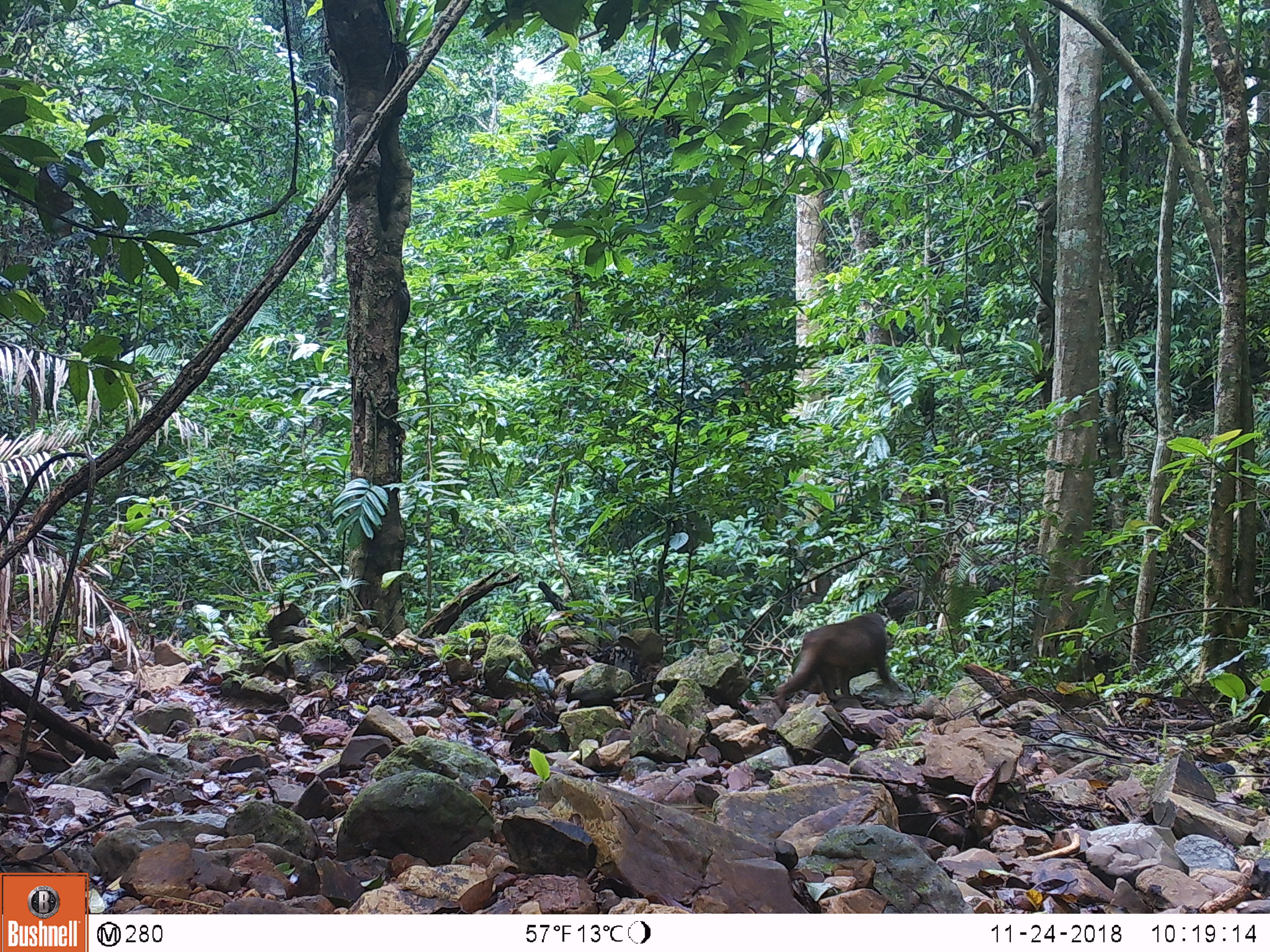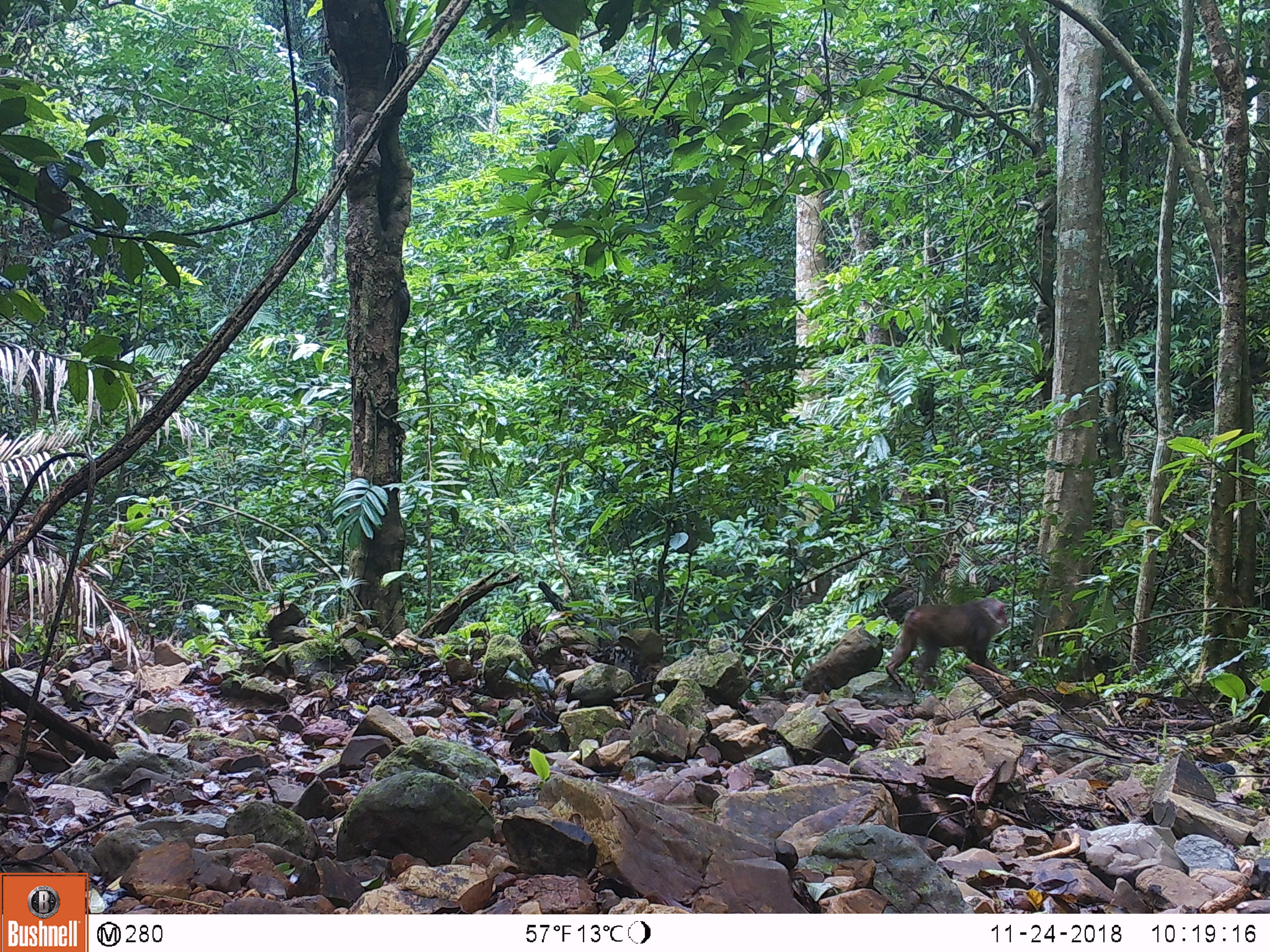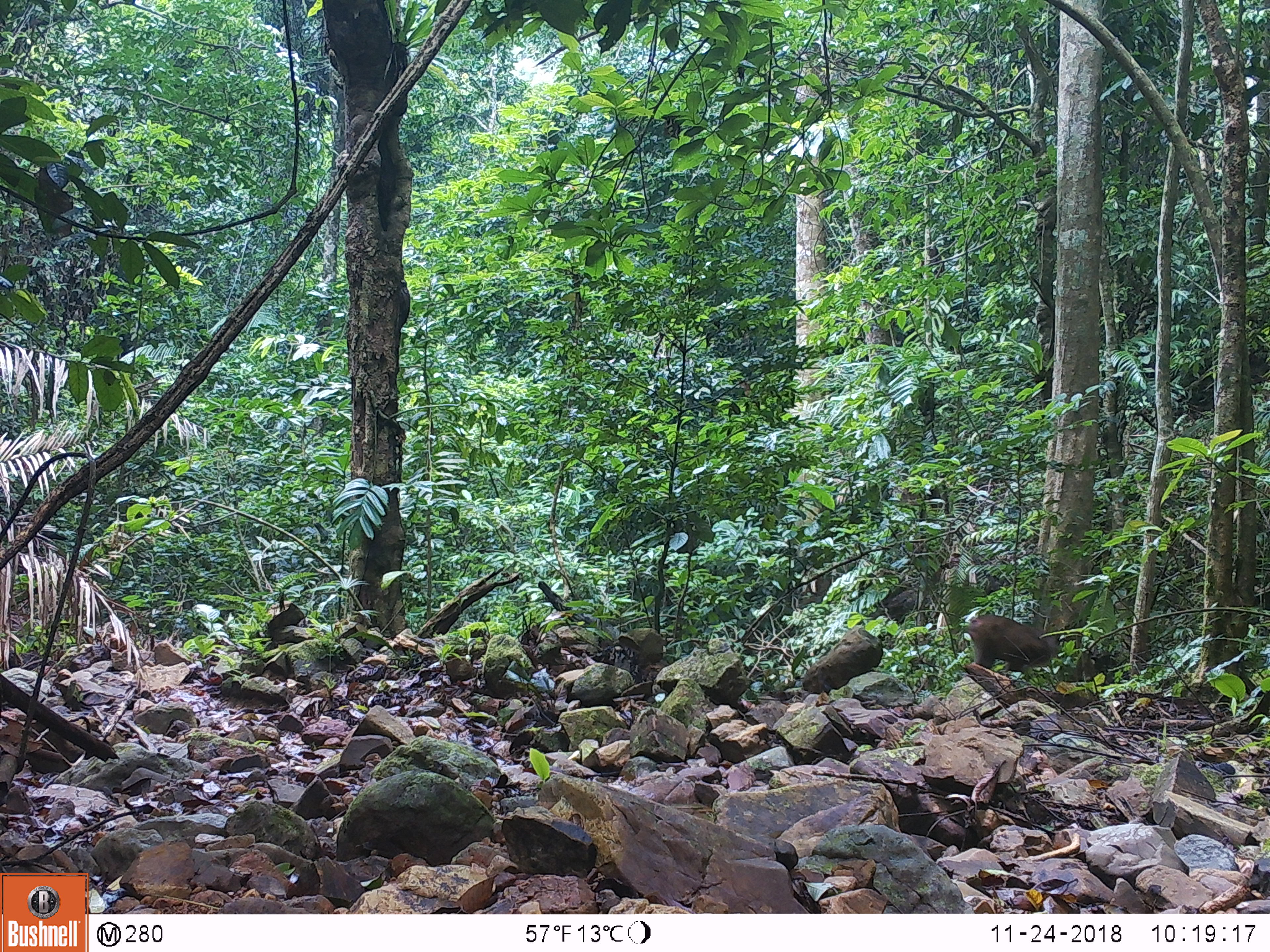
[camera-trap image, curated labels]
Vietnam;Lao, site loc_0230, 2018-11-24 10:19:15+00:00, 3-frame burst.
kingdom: Animalia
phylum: Chordata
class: Mammalia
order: Primates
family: Cercopithecidae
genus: Macaca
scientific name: Macaca arctoides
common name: stump-tailed macaque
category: stump tailed macaque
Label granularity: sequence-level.